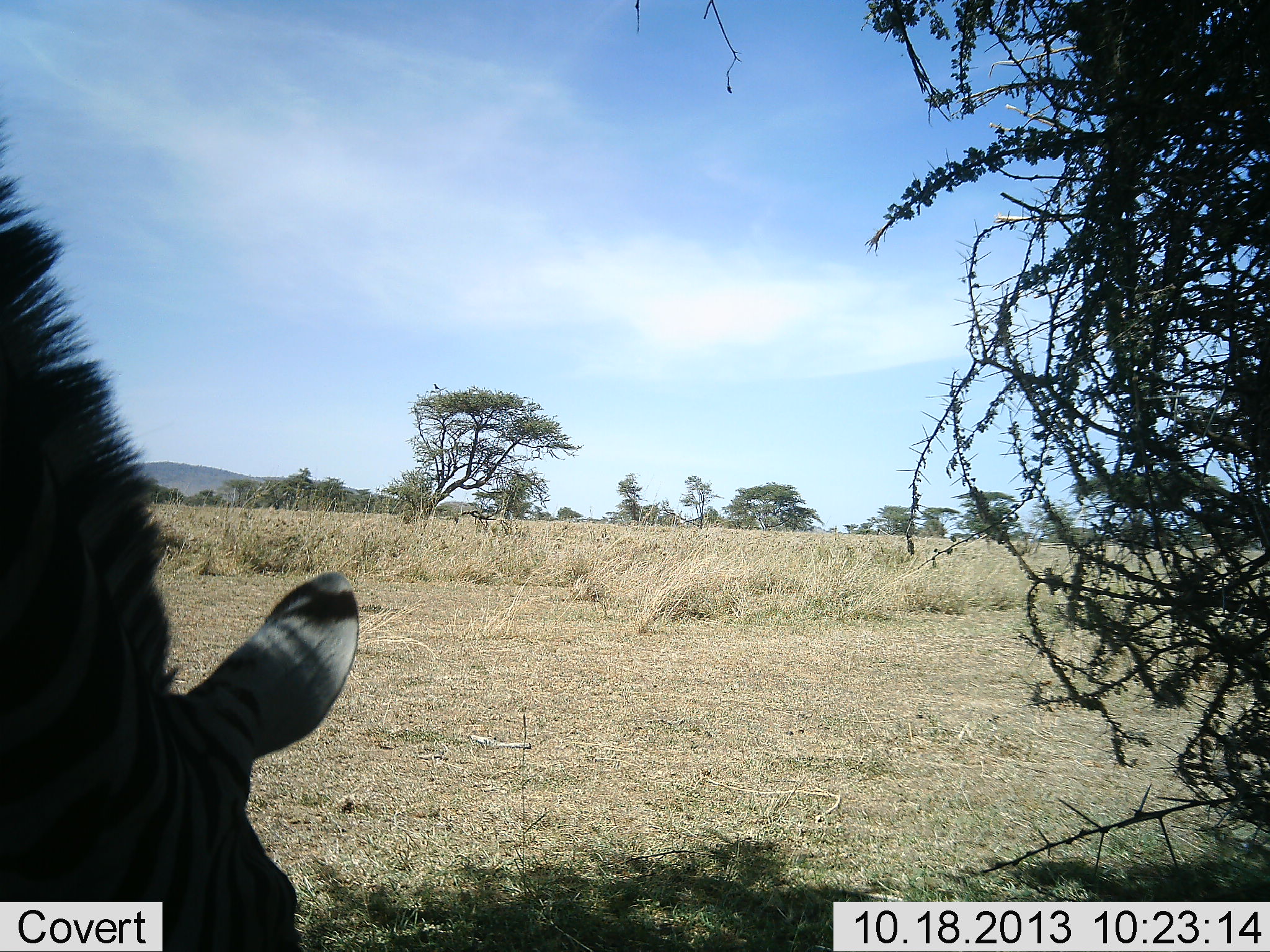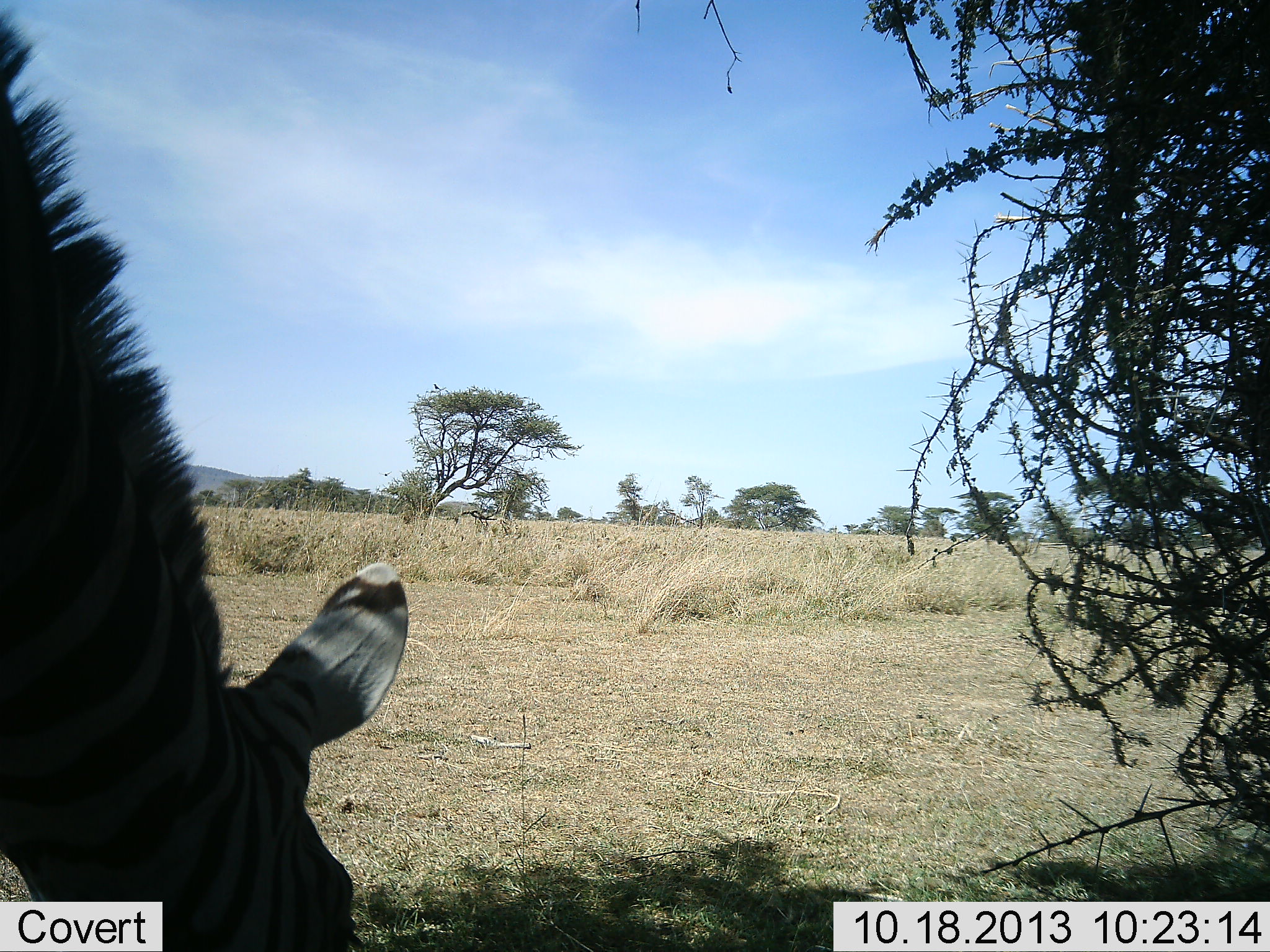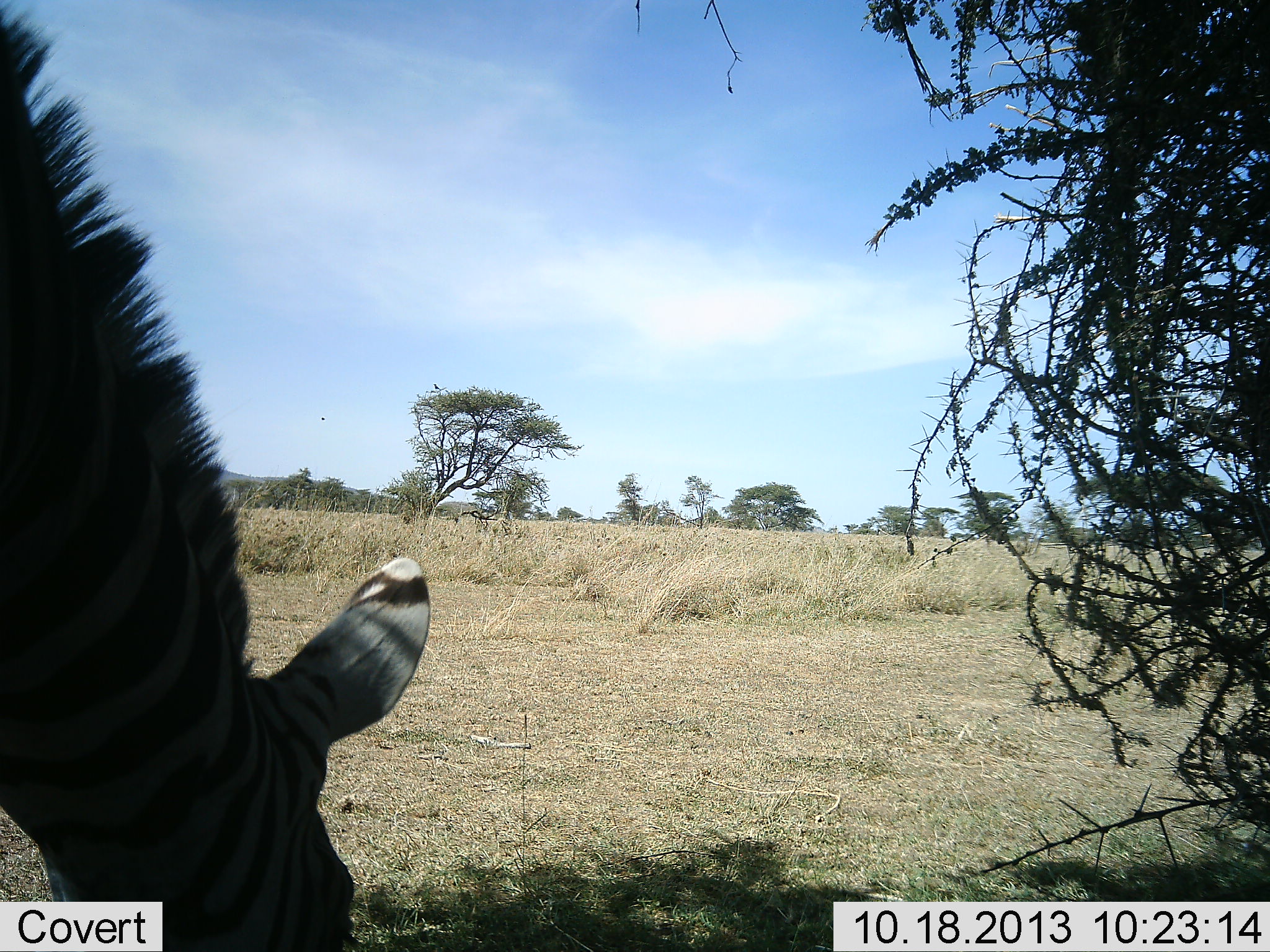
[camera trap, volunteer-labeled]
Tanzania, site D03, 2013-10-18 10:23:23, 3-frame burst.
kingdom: Animalia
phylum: Chordata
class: Mammalia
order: Perissodactyla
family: Equidae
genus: Equus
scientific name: Equus quagga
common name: plains zebra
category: zebra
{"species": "zebra (plains zebra) (Equus quagga)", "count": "1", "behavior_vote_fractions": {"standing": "0%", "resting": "0%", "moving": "0%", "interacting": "0%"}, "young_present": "0%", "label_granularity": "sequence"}